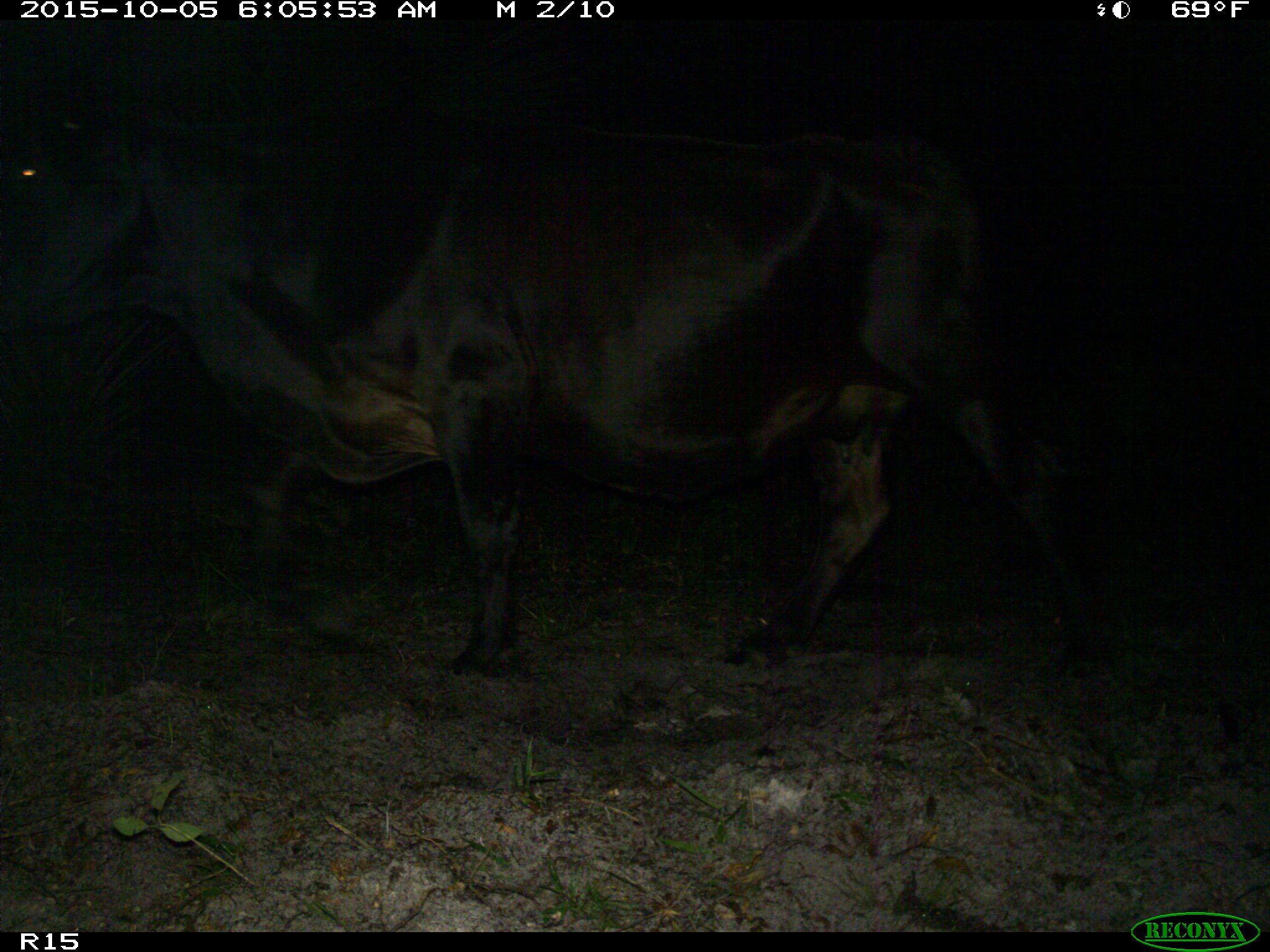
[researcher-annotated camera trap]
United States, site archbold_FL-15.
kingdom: Animalia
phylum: Chordata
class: Mammalia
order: Artiodactyla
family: Bovidae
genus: Bos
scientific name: Bos taurus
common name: domestic cow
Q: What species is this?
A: Bos taurus (domestic cow).